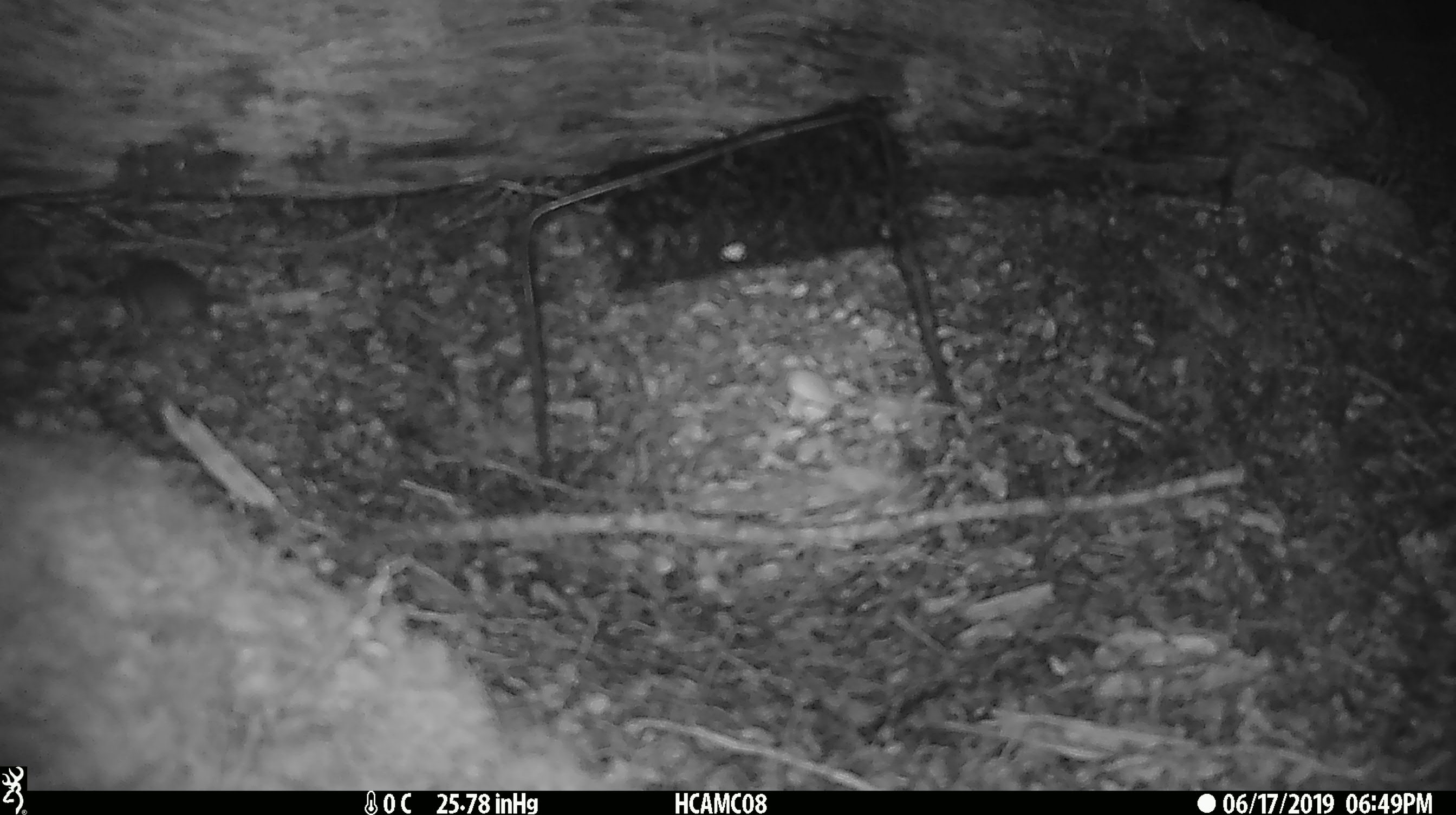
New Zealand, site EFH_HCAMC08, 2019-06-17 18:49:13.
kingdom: Animalia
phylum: Chordata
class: Mammalia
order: Rodentia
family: Muridae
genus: Mus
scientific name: Mus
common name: mouse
Mouse (Mus).